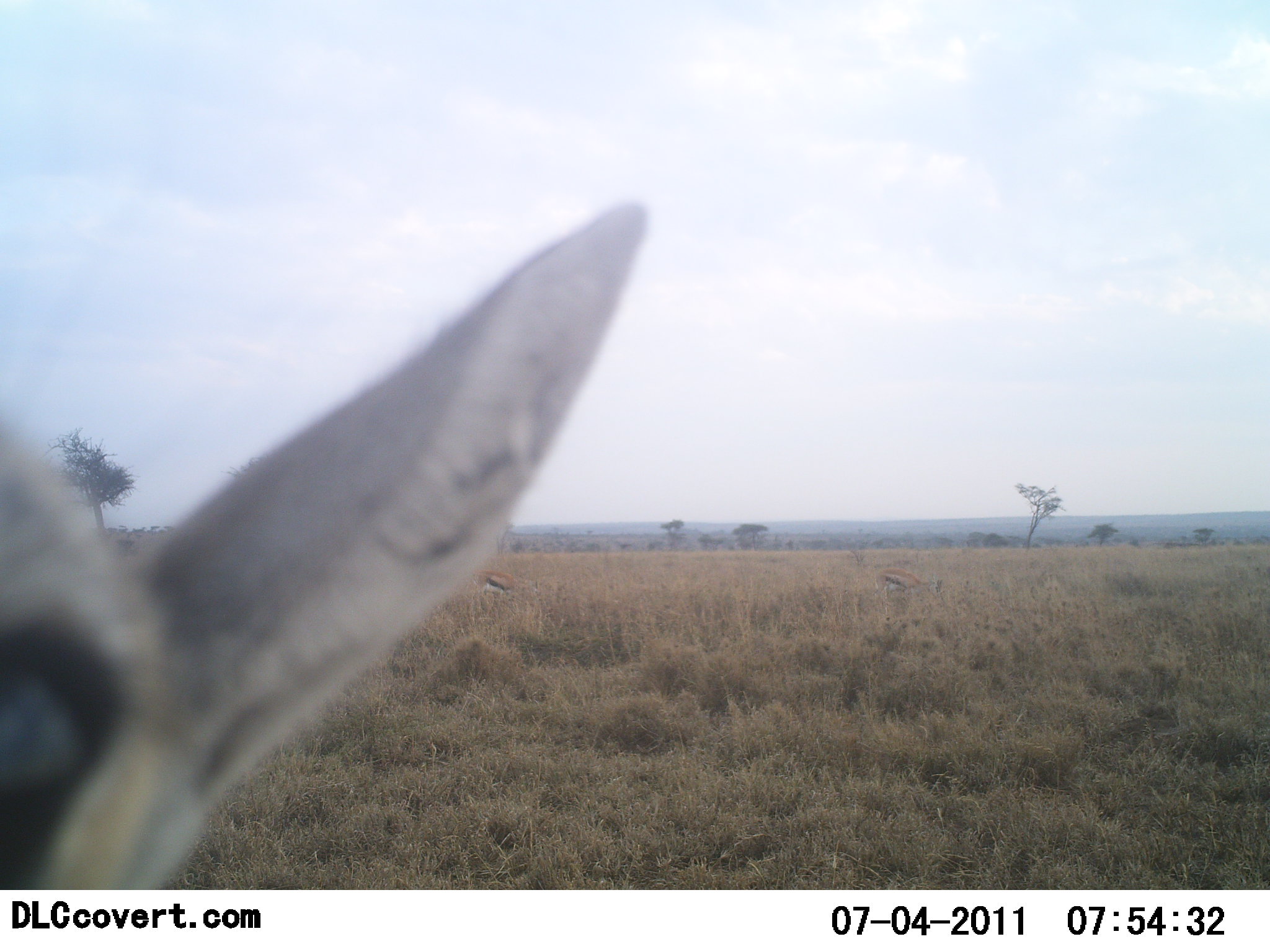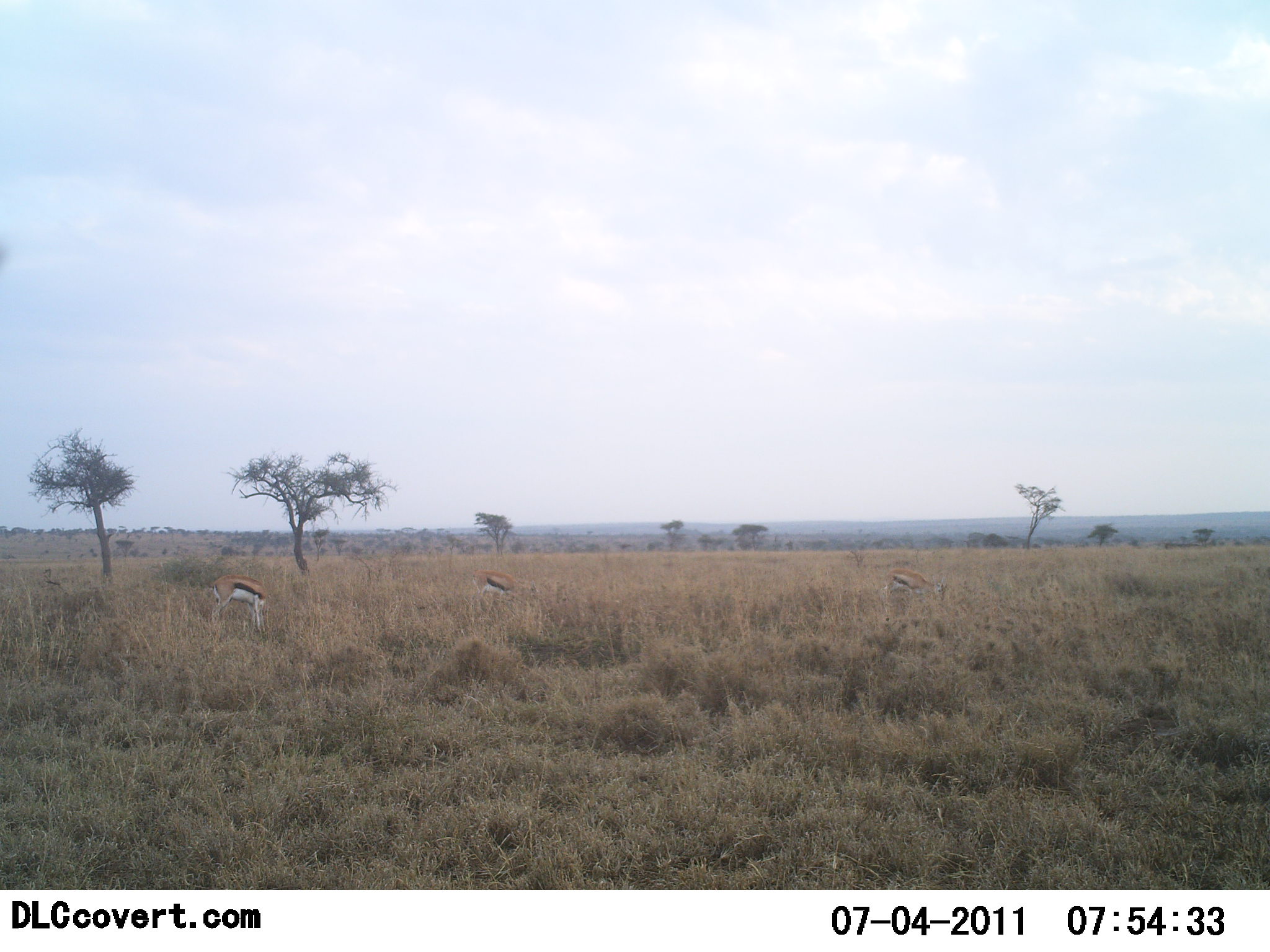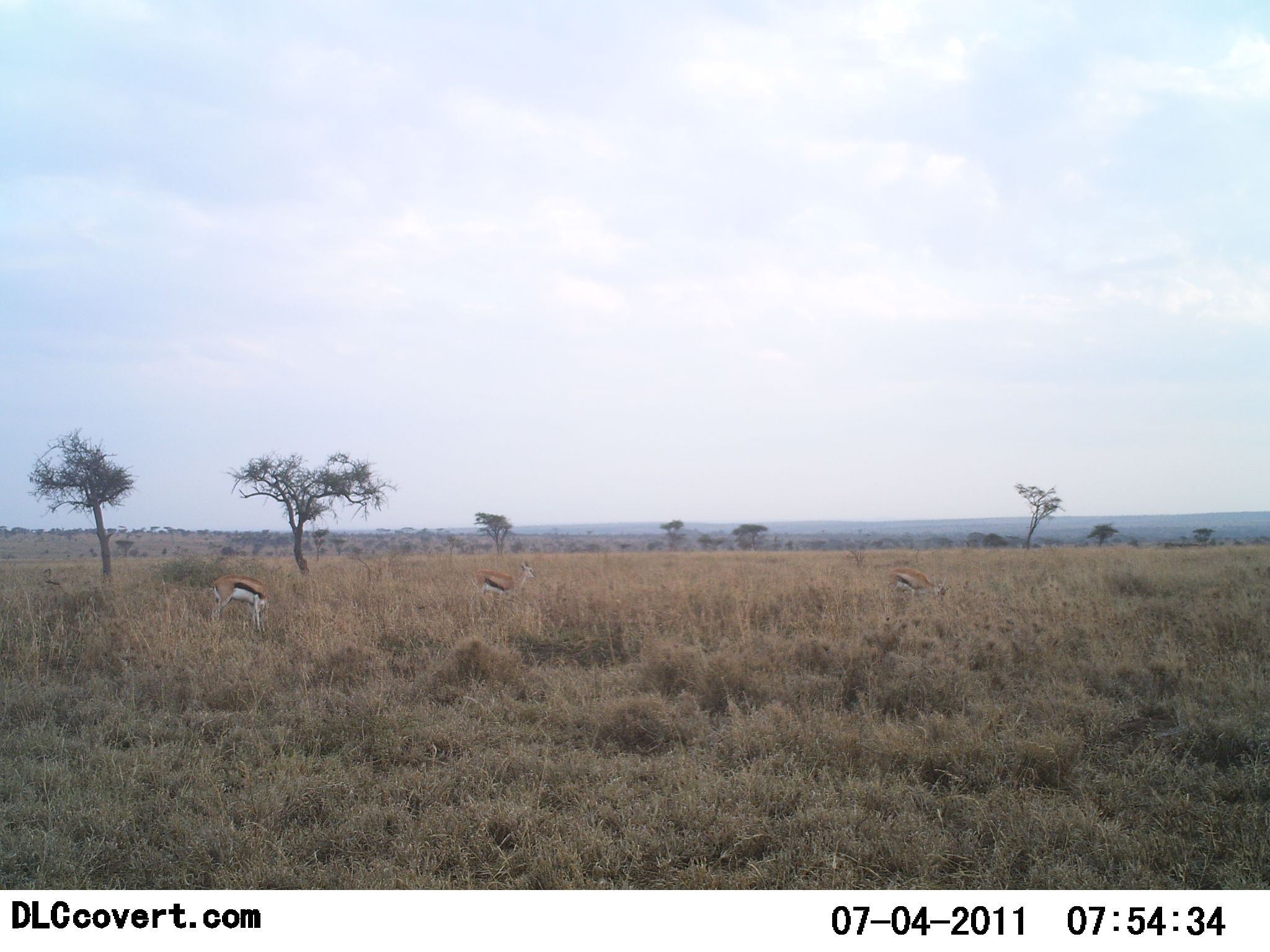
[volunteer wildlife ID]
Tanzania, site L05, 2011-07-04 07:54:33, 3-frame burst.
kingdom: Animalia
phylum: Chordata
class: Mammalia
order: Artiodactyla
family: Bovidae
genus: Eudorcas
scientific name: Eudorcas thomsonii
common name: thomson's gazelle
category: gazellethomsons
Gazellethomsons (thomson's gazelle) (Eudorcas thomsonii), count 3. Behavior (volunteer vote fractions): standing 70%, resting 10%, moving 20%, interacting 0%. Young present (vote fraction): 0%. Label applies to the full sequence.